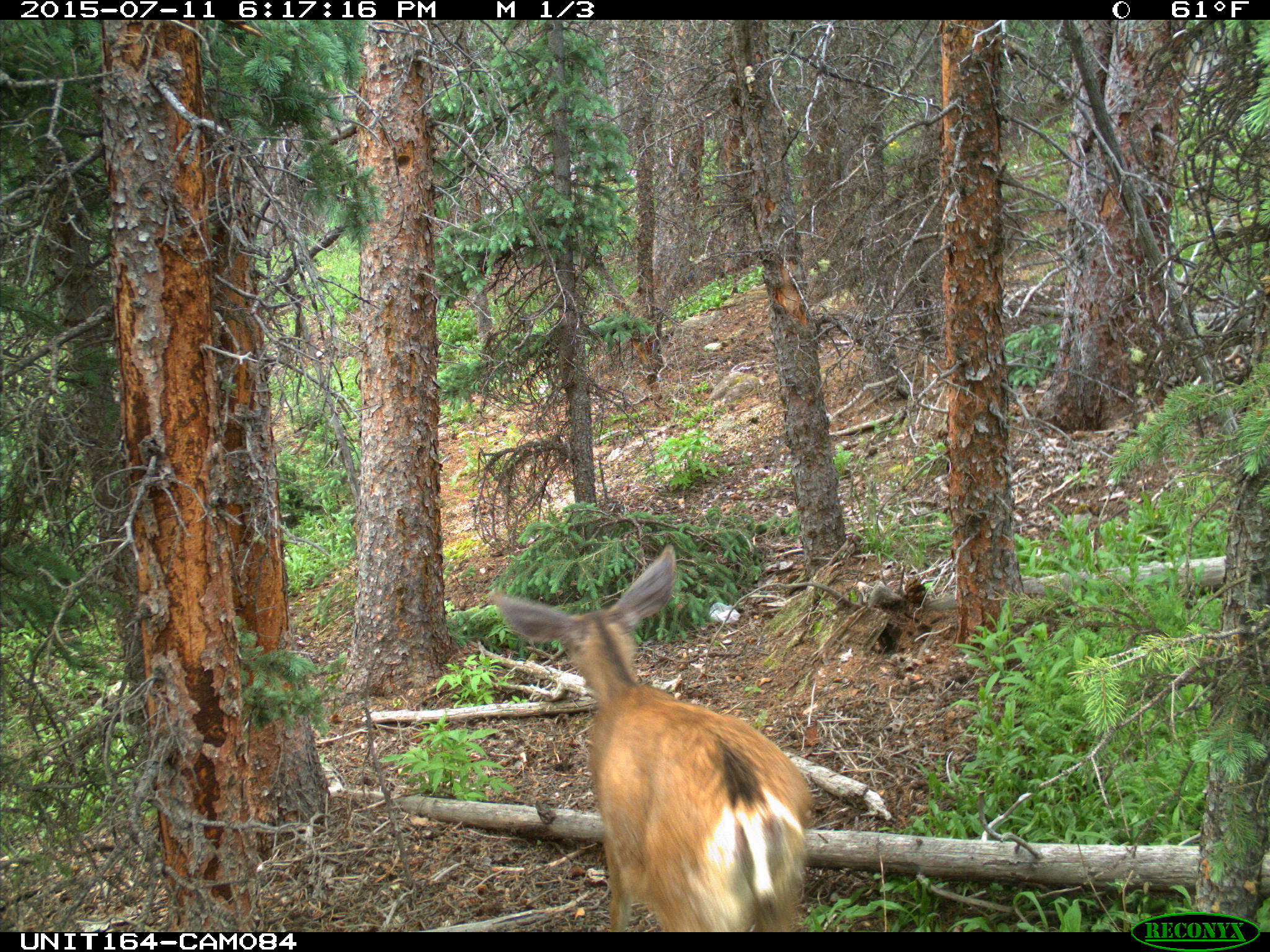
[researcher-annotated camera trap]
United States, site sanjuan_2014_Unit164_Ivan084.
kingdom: Animalia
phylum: Chordata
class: Mammalia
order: Artiodactyla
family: Cervidae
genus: Odocoileus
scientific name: Odocoileus hemionus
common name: mule deer